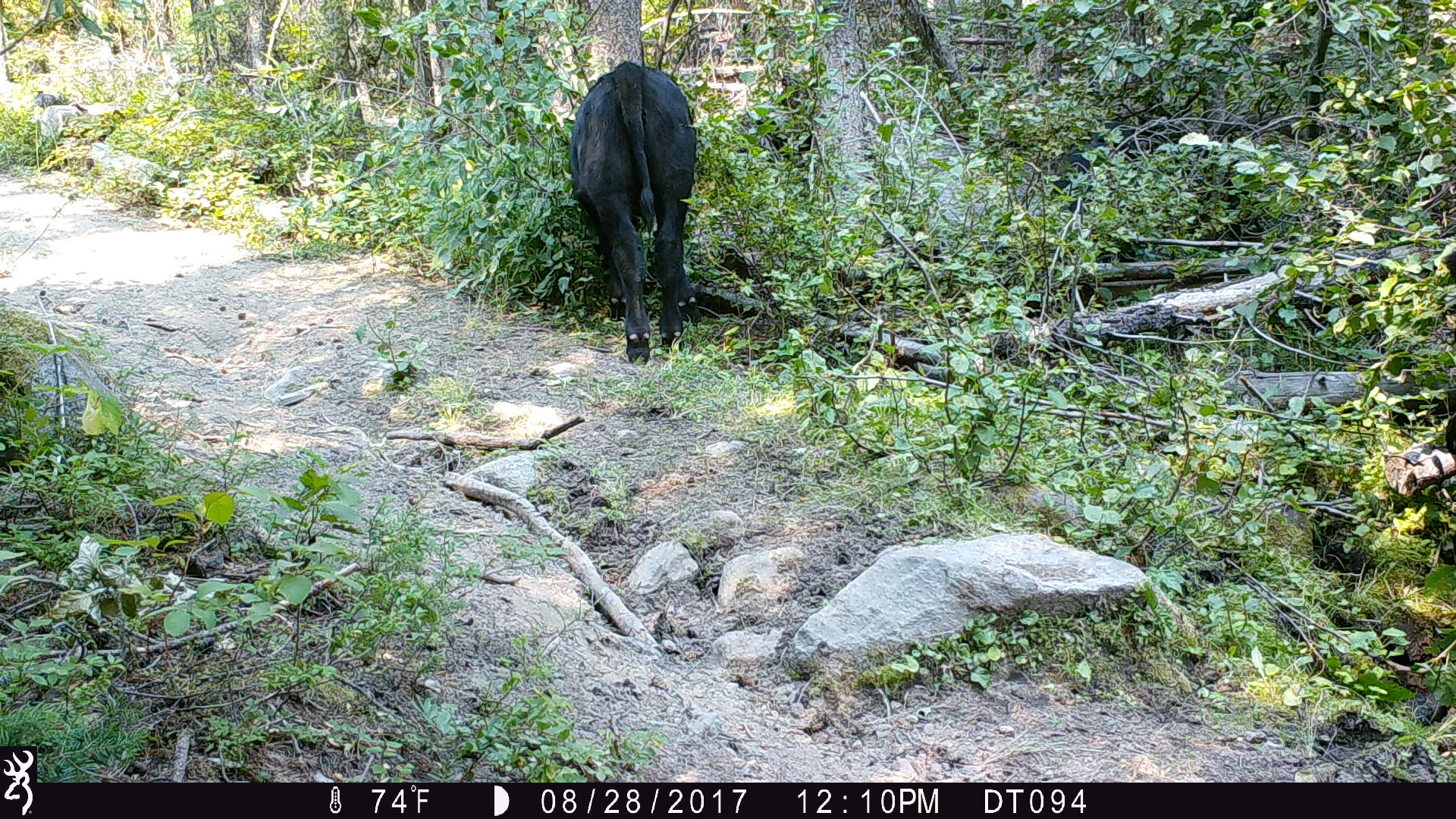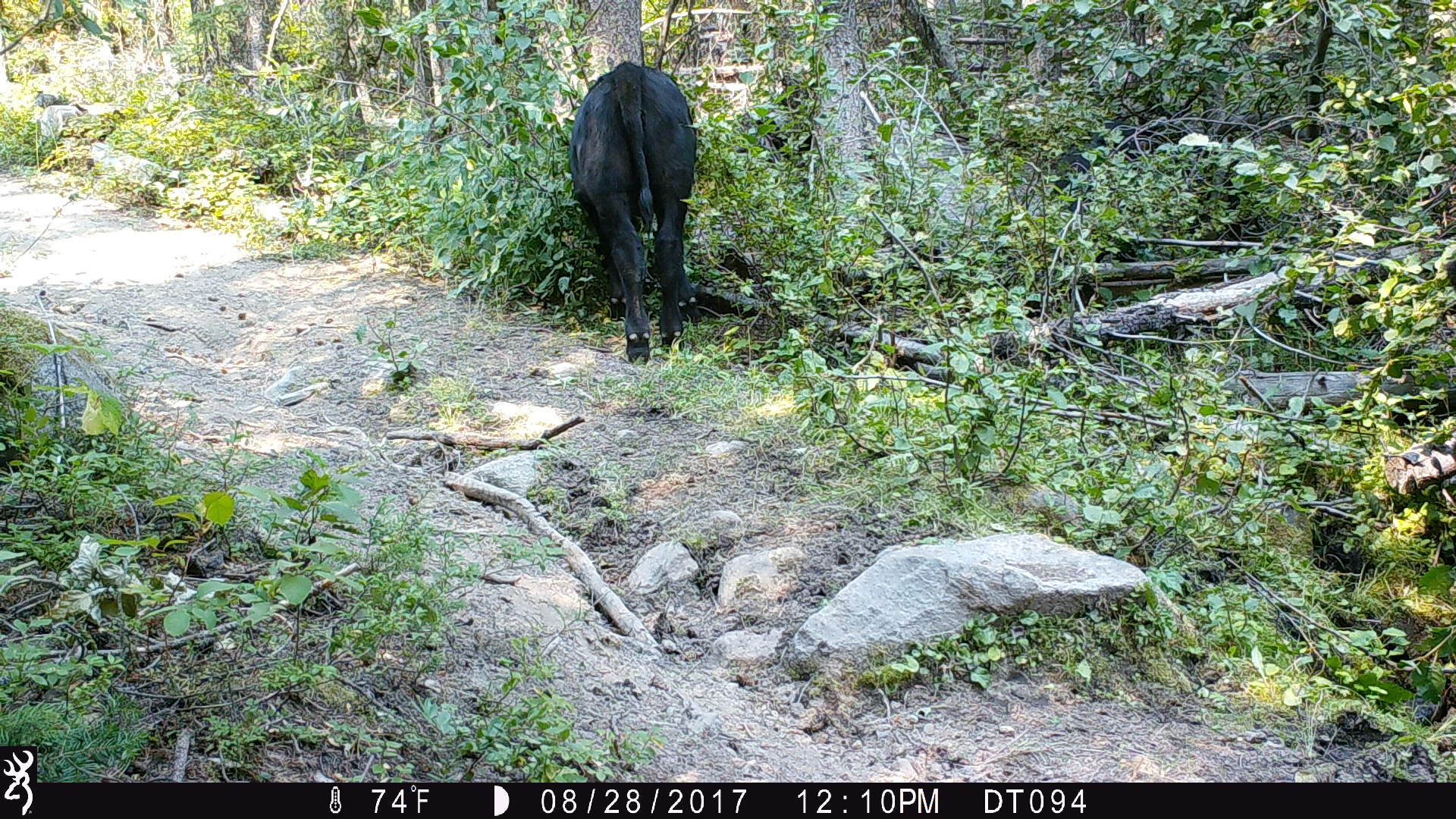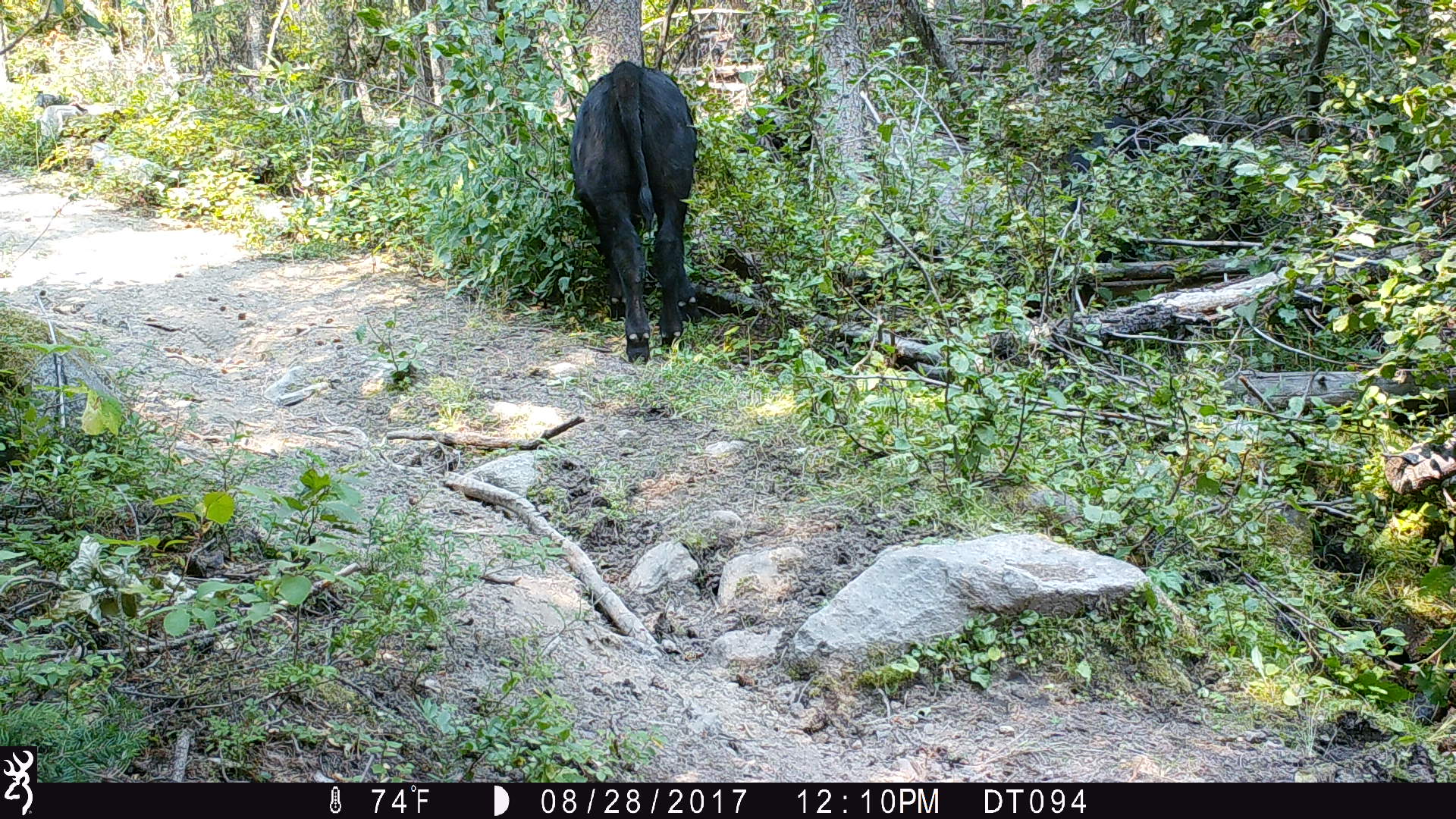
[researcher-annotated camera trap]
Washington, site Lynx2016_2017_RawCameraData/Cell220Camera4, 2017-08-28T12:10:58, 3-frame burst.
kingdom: Animalia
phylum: Chordata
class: Mammalia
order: Artiodactyla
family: Bovidae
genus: Bos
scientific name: Bos taurus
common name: domestic cattle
Domestic cattle (Bos taurus). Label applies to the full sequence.